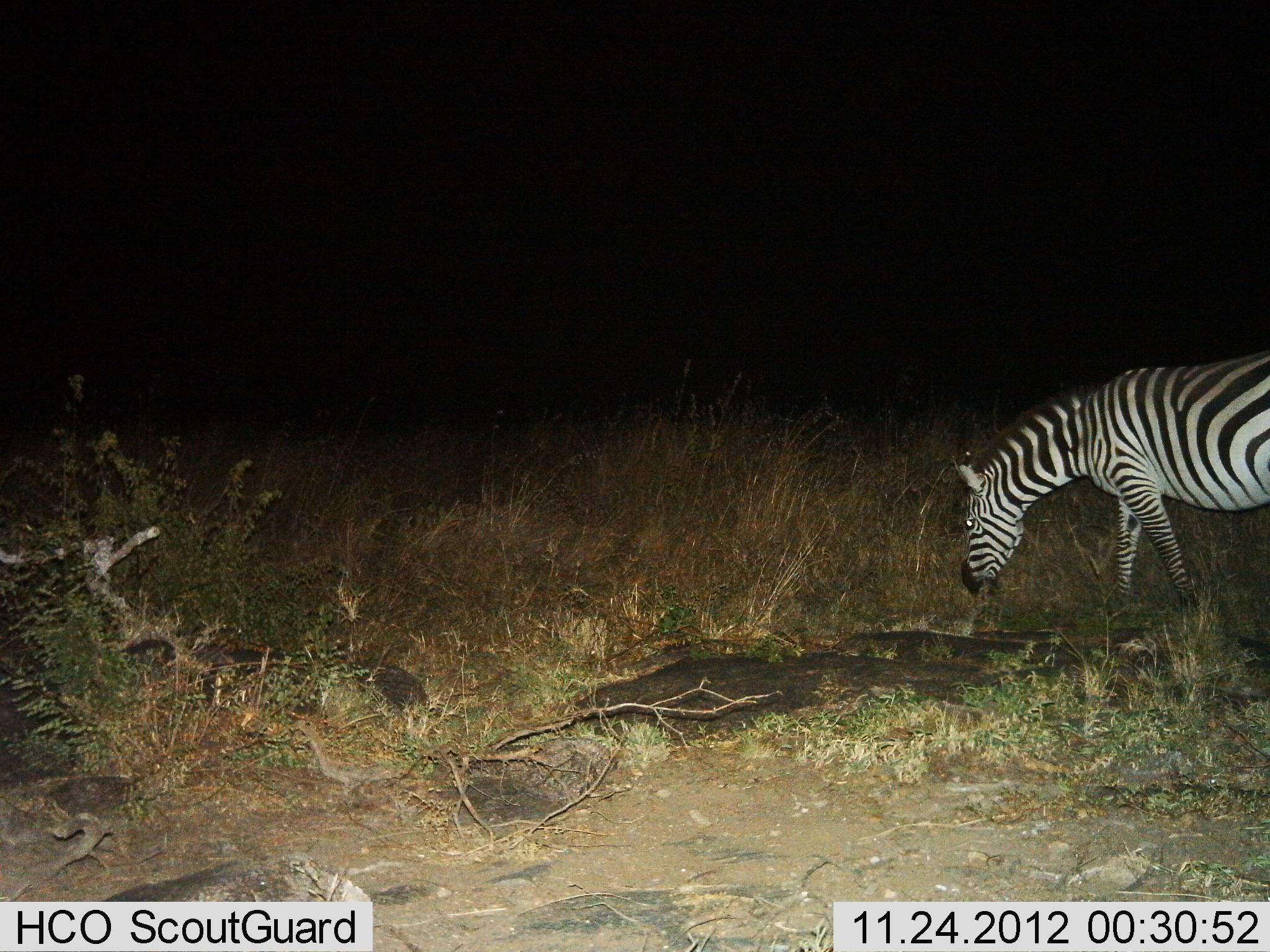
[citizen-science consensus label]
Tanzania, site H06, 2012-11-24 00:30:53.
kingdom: Animalia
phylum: Chordata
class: Mammalia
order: Perissodactyla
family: Equidae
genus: Equus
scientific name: Equus quagga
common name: plains zebra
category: zebra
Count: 1.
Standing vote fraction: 30%.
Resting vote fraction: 0%.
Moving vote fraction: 0%.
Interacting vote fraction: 0%.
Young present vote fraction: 0%.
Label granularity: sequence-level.